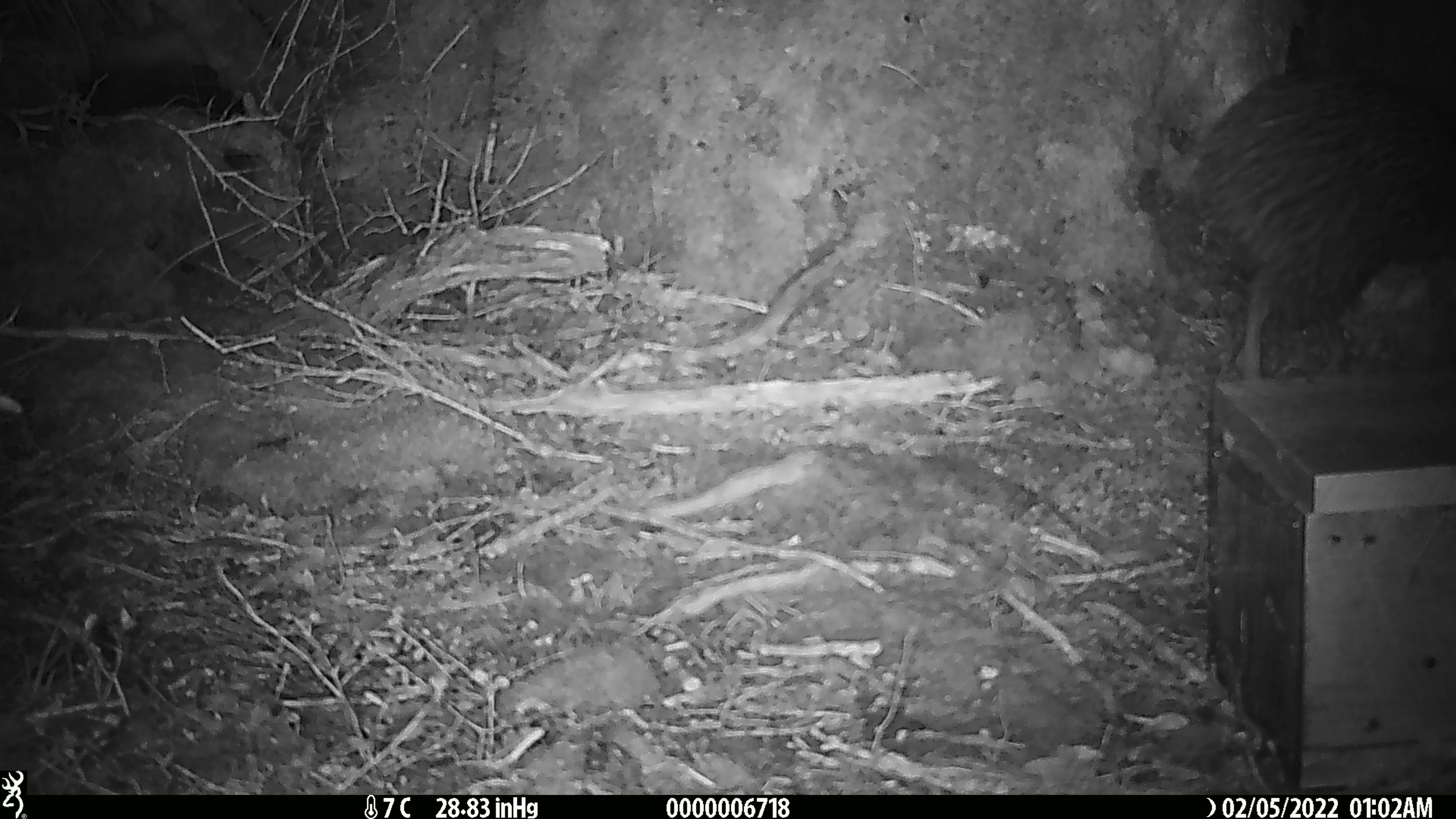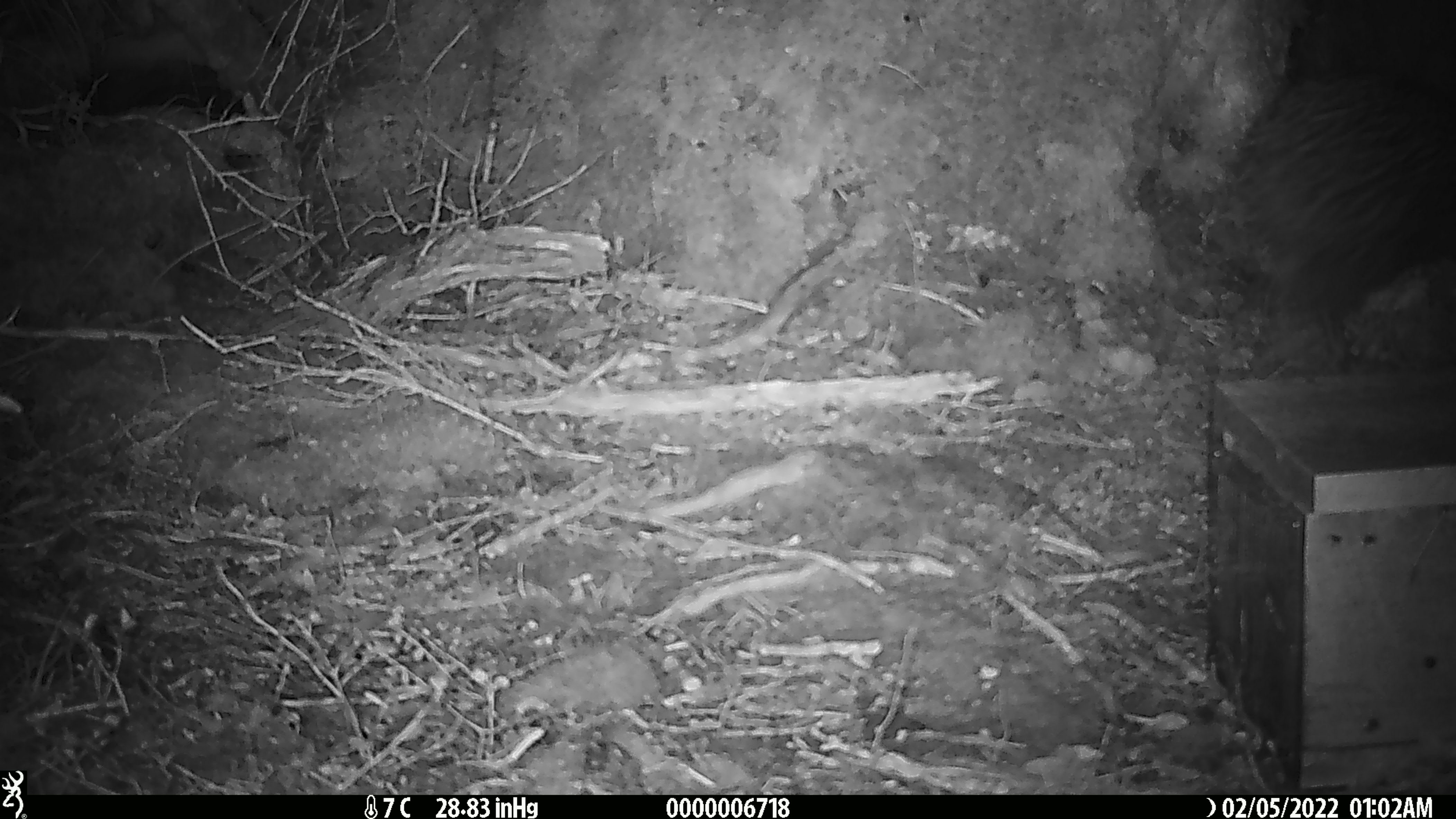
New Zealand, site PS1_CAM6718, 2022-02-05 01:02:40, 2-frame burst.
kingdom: Animalia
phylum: Chordata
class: Aves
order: Apterygiformes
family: Apterygidae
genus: Apteryx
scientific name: Apteryx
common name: kiwi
Kiwi (Apteryx).